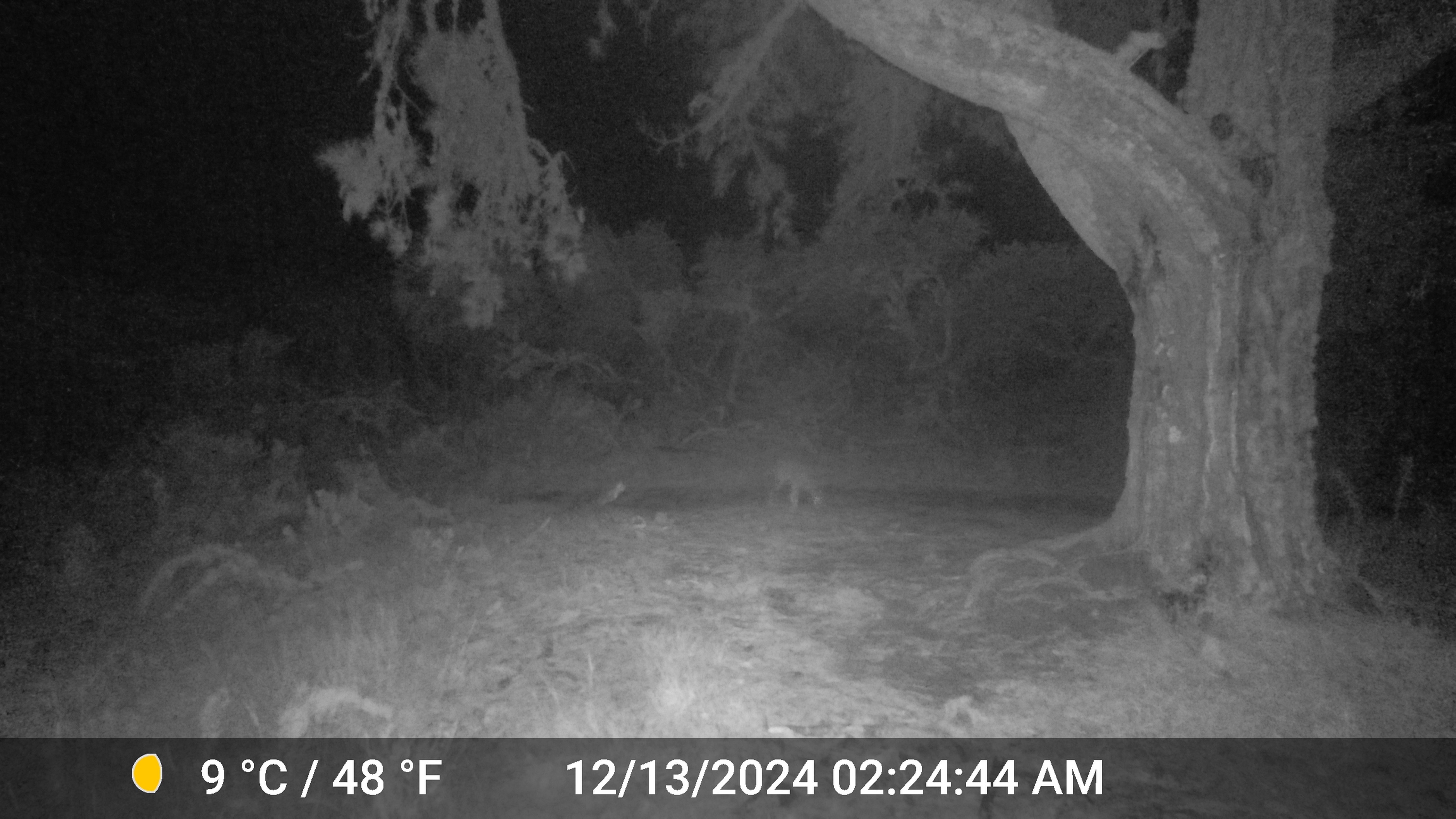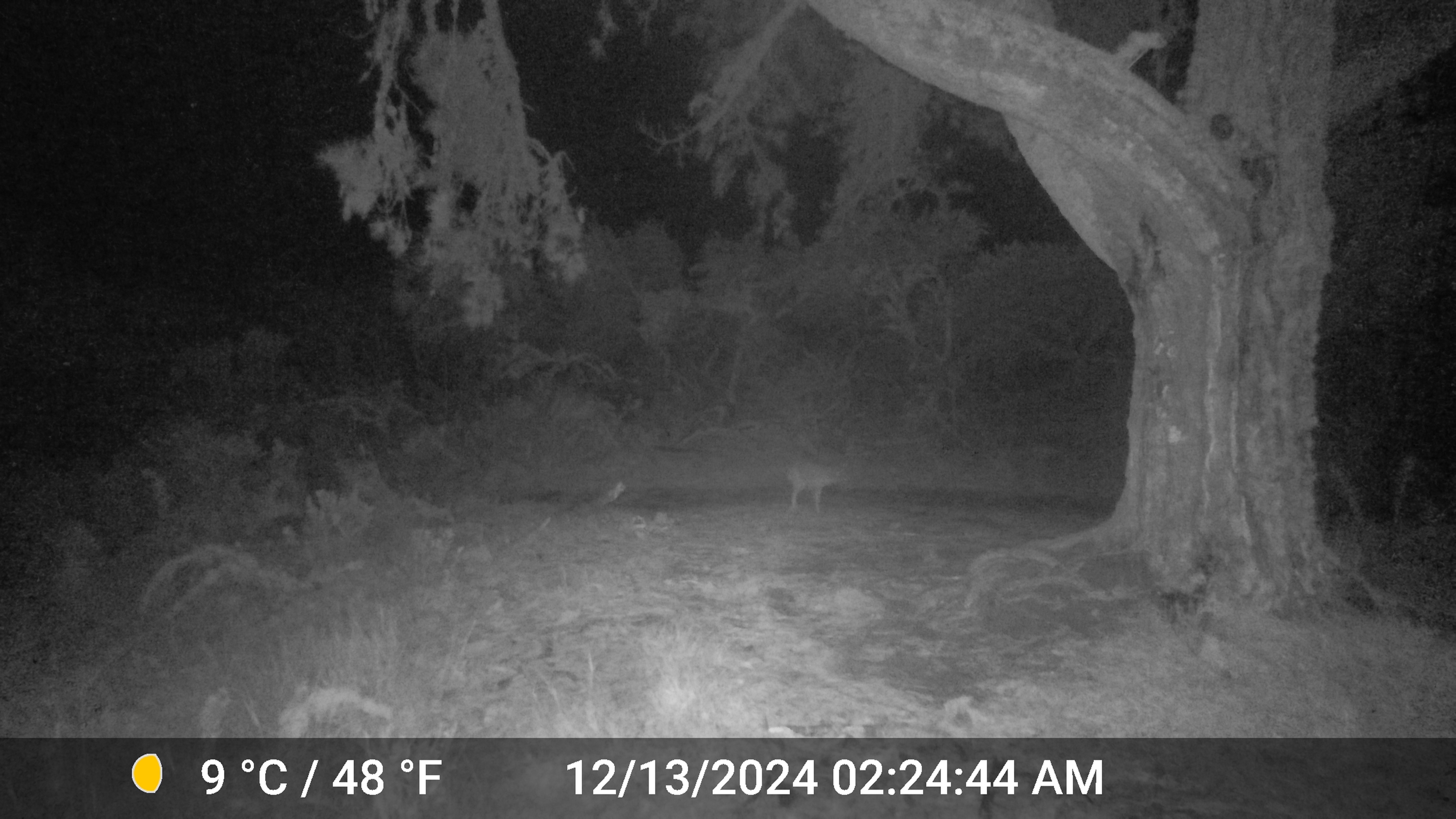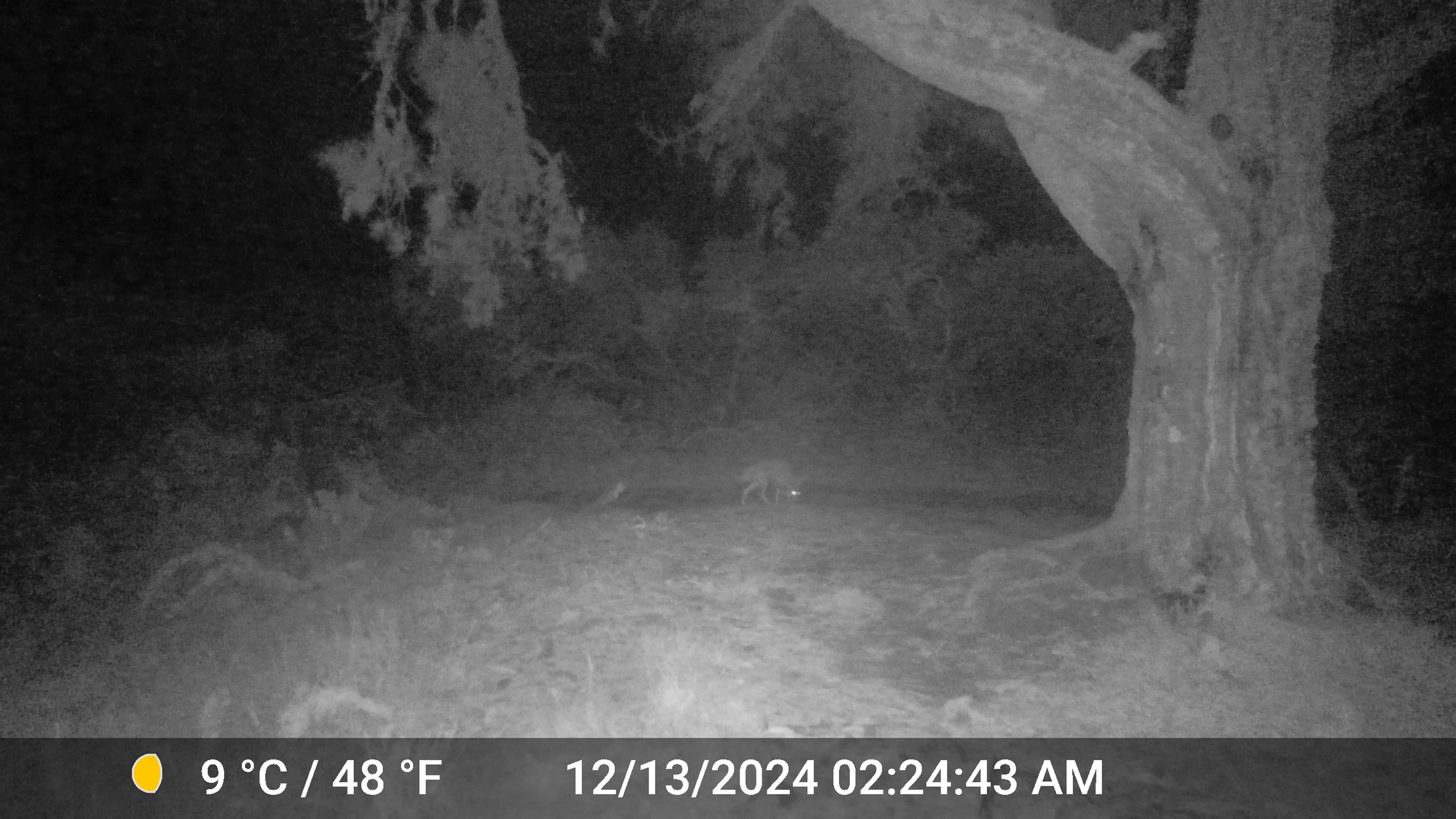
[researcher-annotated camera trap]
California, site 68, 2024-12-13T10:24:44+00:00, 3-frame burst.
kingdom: Animalia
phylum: Chordata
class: Mammalia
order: Carnivora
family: Canidae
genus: Canis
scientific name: Canis latrans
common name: coyote